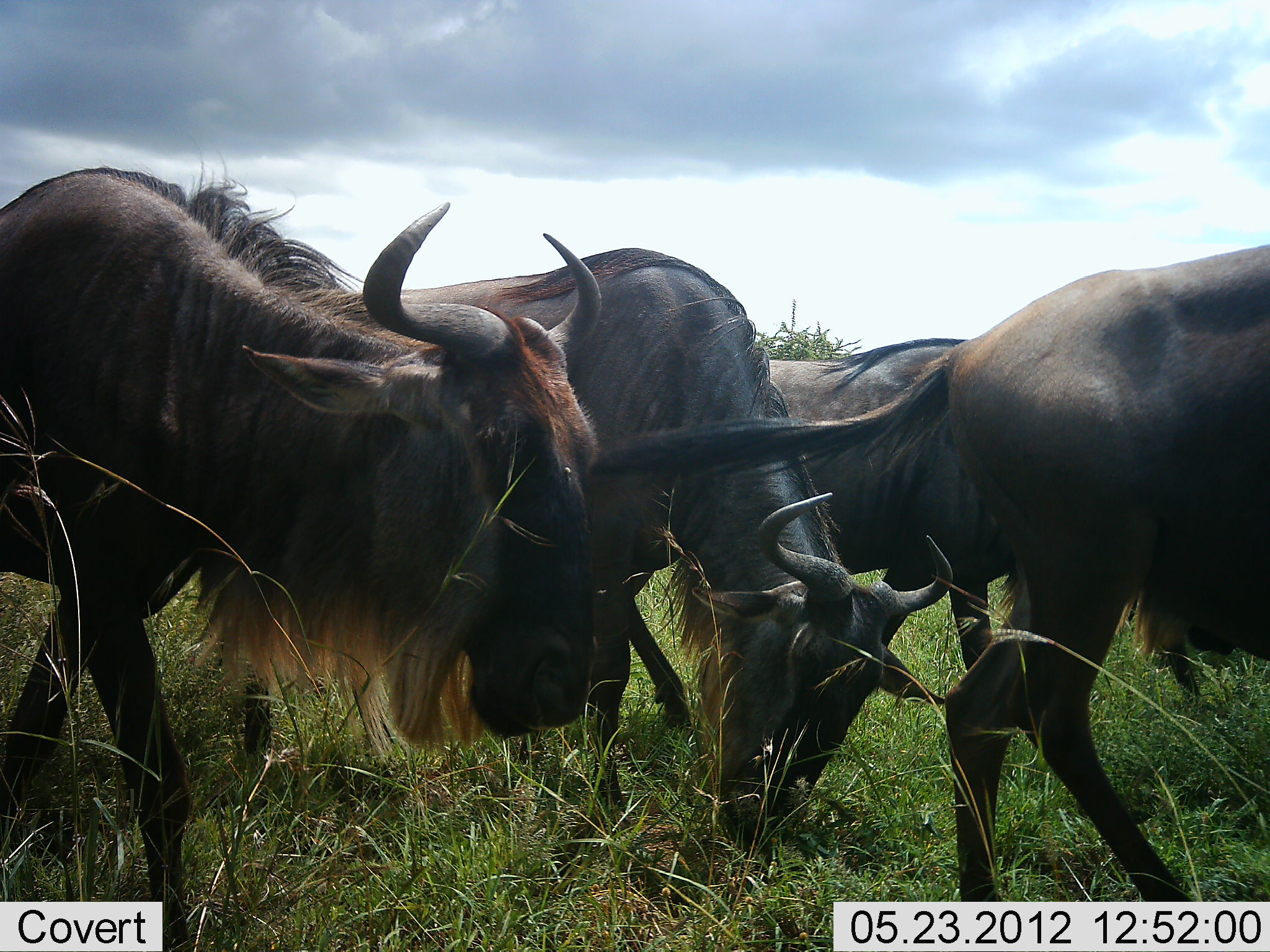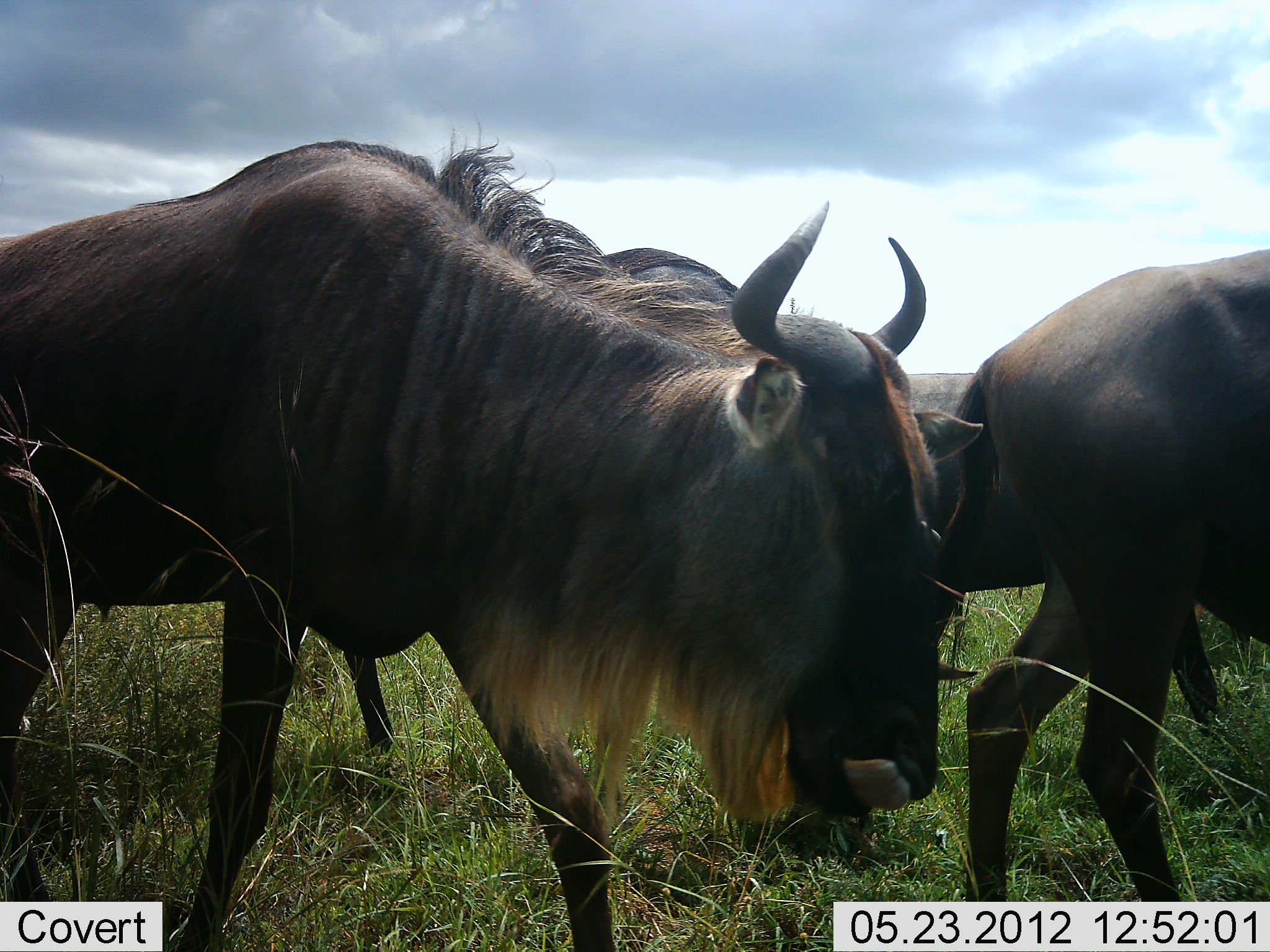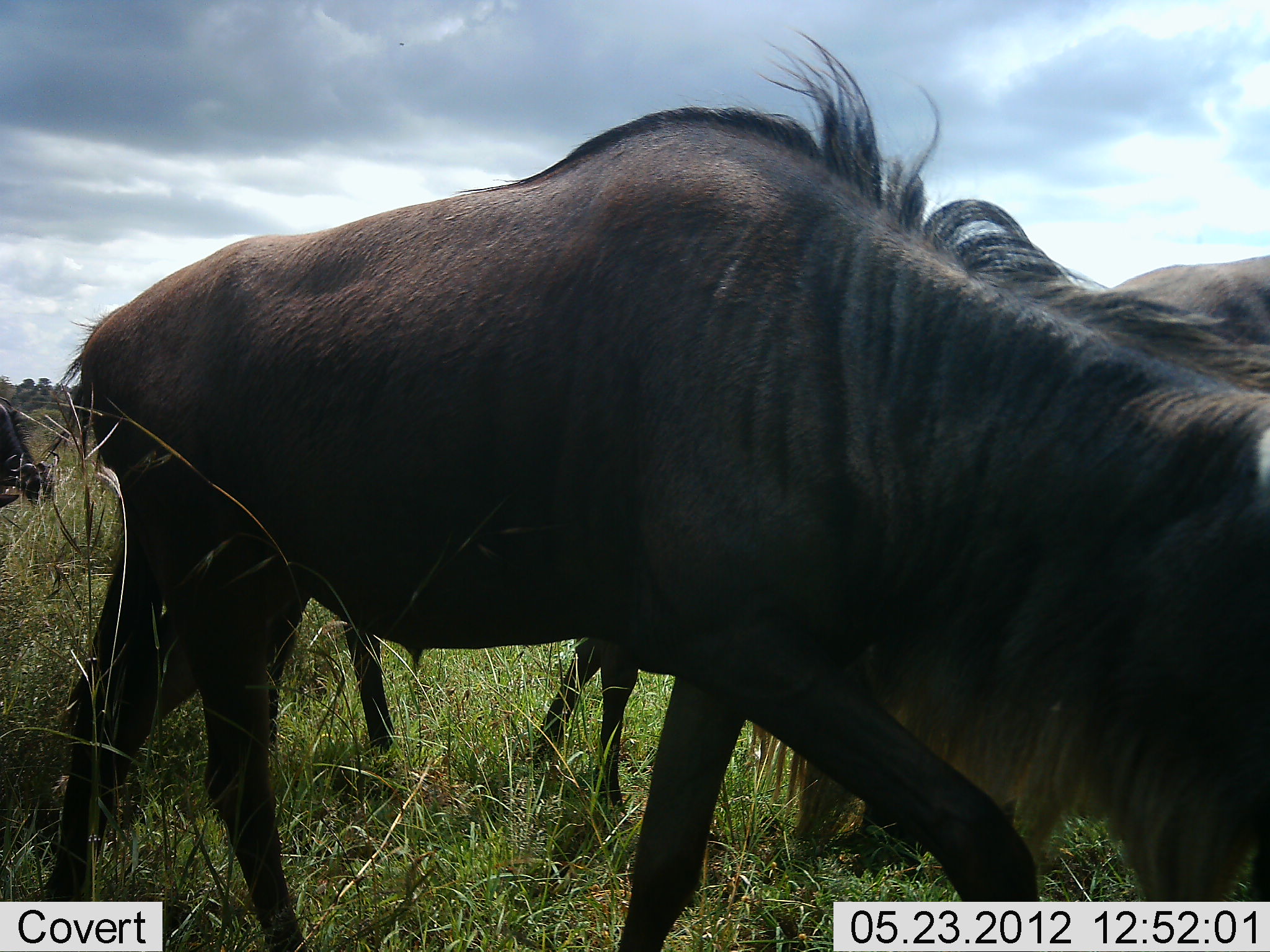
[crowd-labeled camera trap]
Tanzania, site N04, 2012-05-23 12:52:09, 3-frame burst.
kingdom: Animalia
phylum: Chordata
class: Mammalia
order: Artiodactyla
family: Bovidae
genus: Connochaetes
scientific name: Connochaetes taurinus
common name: blue wildebeest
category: wildebeest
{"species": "wildebeest (blue wildebeest) (Connochaetes taurinus)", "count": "4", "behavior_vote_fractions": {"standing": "15%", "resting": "0%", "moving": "85%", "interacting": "0%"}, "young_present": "0%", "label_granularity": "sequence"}